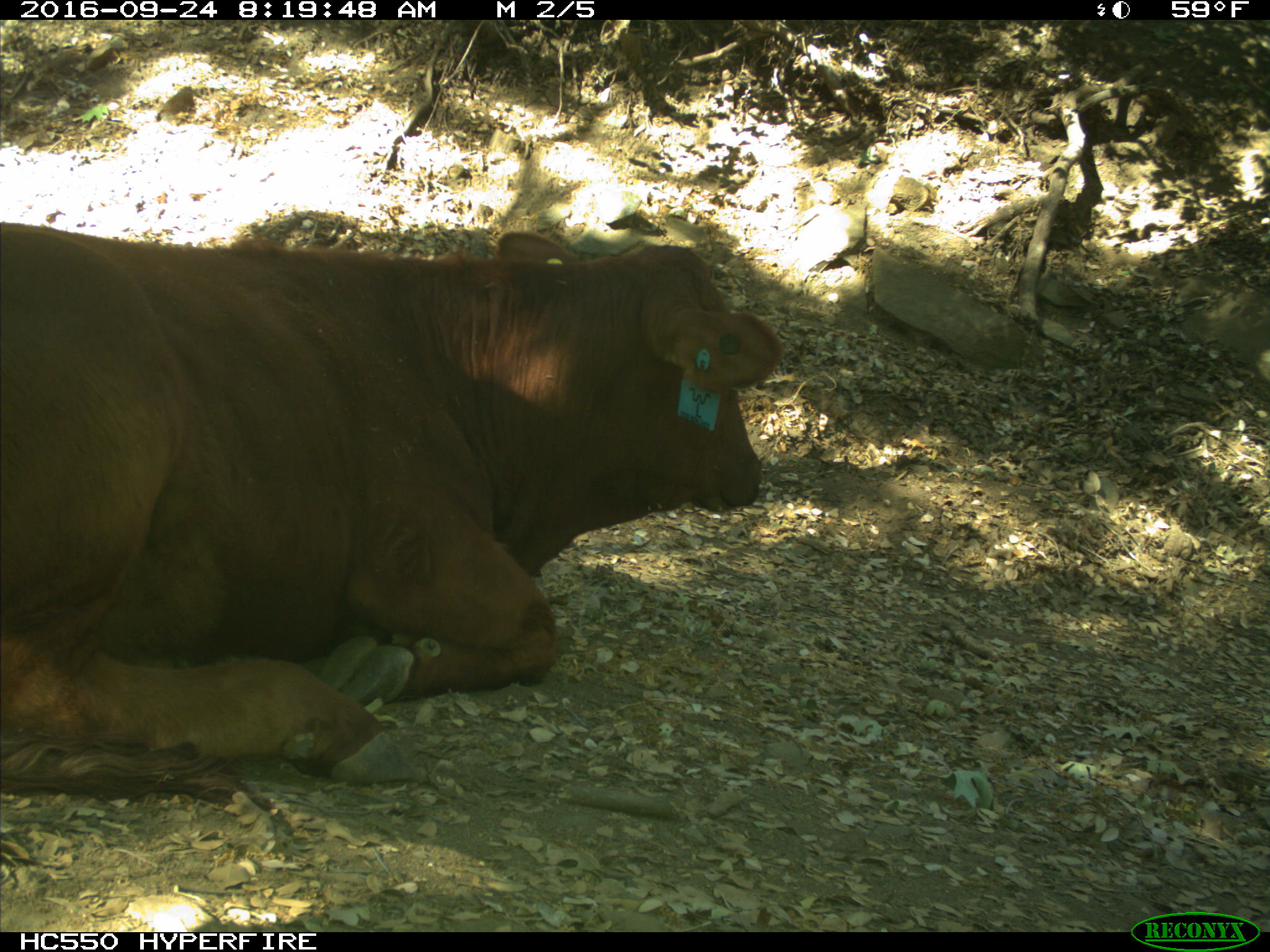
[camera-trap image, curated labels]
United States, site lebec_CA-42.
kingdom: Animalia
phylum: Chordata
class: Mammalia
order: Artiodactyla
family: Bovidae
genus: Bos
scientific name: Bos taurus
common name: domestic cow